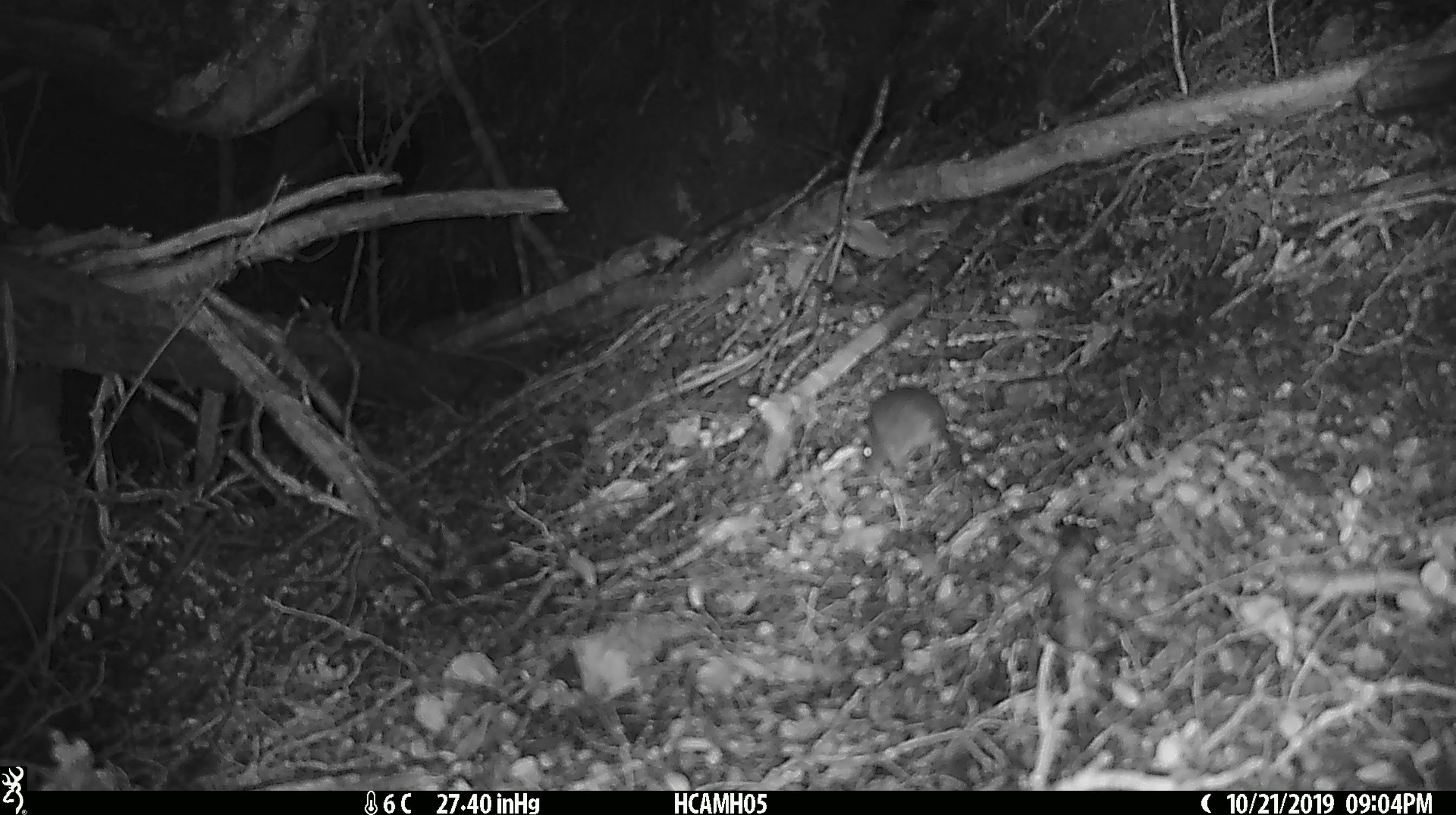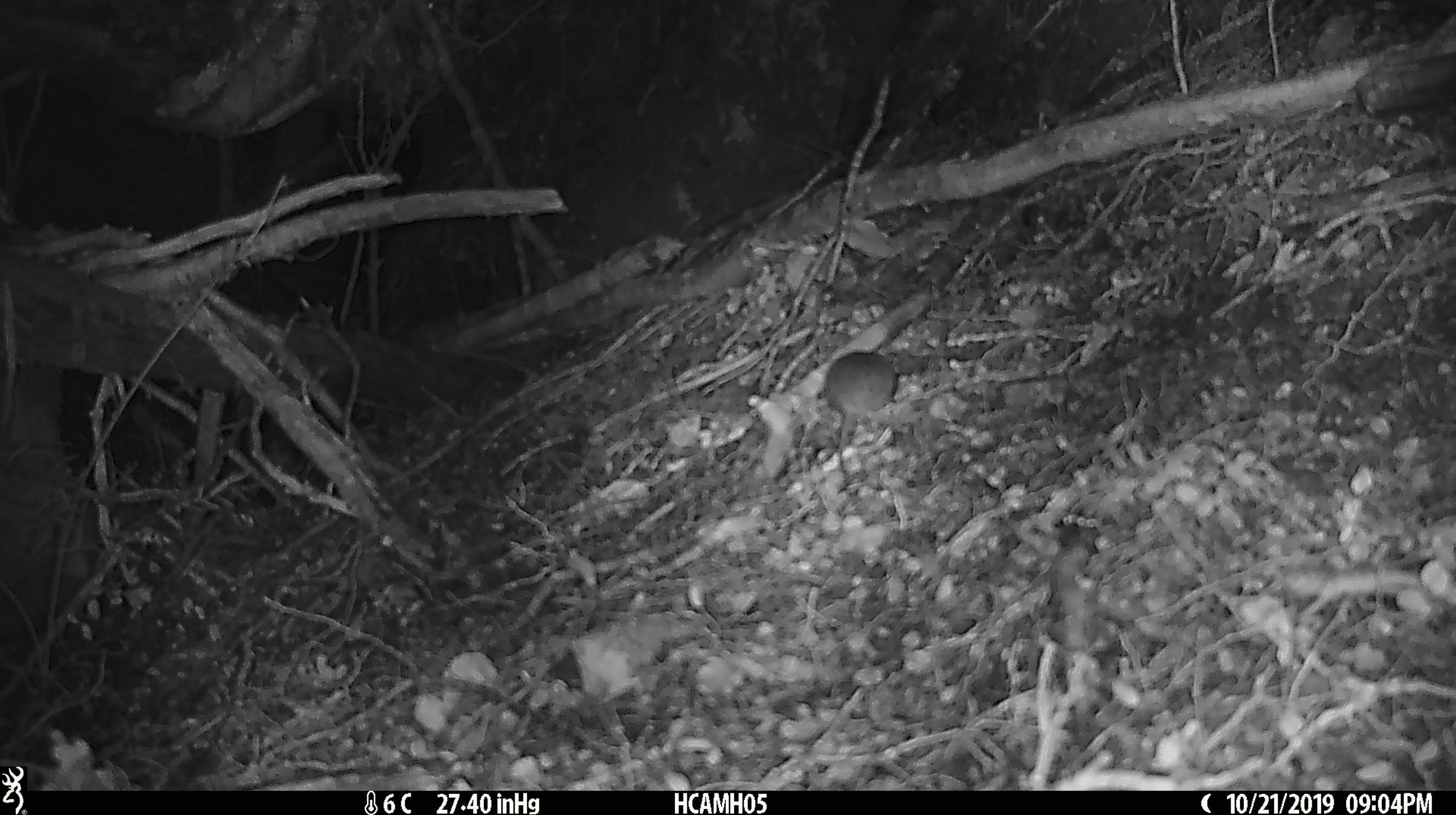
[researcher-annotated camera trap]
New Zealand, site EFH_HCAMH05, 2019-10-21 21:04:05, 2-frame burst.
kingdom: Animalia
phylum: Chordata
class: Mammalia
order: Rodentia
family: Muridae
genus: Mus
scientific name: Mus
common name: mouse